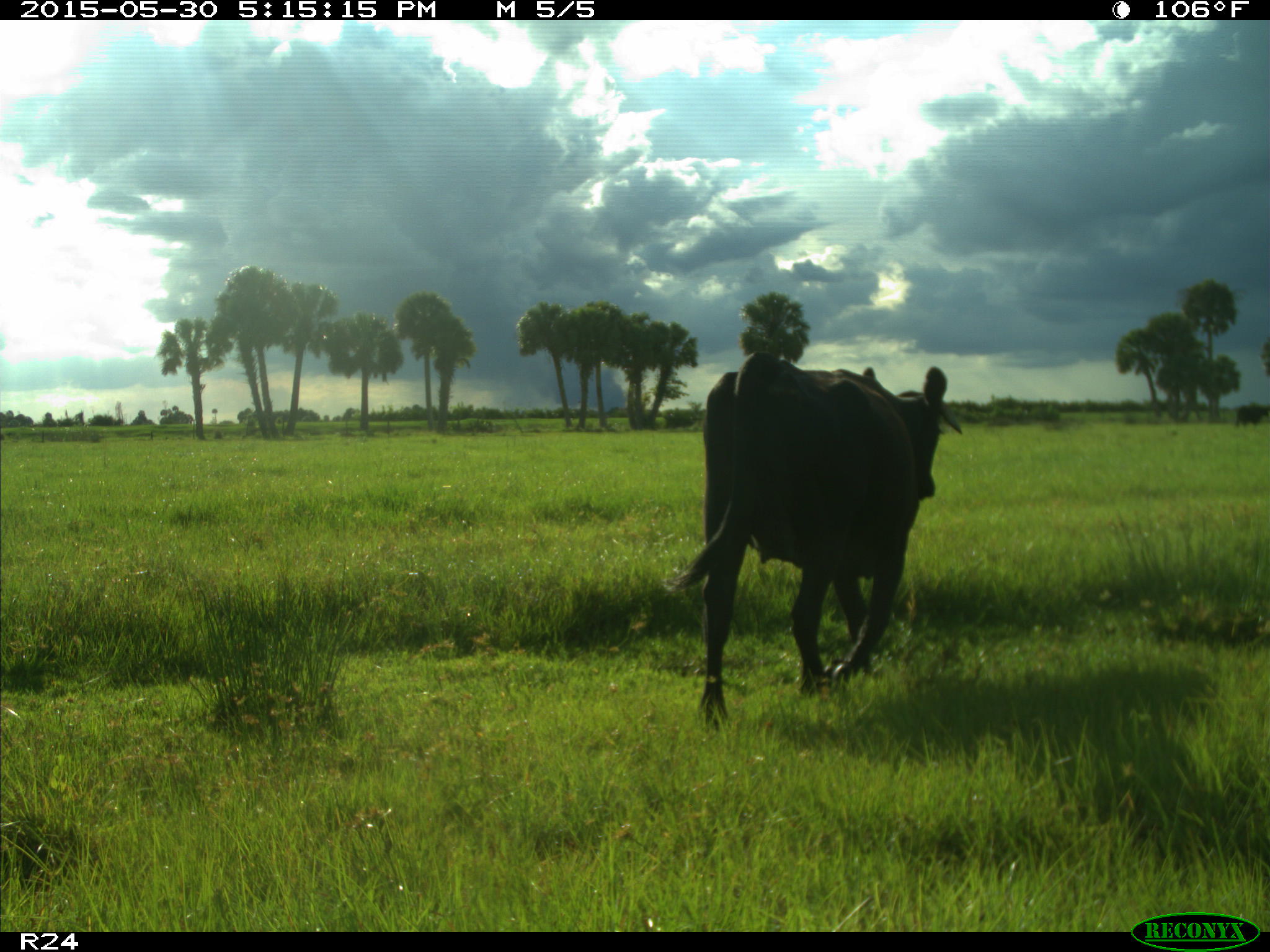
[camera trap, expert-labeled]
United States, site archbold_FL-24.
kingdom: Animalia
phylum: Chordata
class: Mammalia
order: Artiodactyla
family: Bovidae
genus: Bos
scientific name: Bos taurus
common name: domestic cow